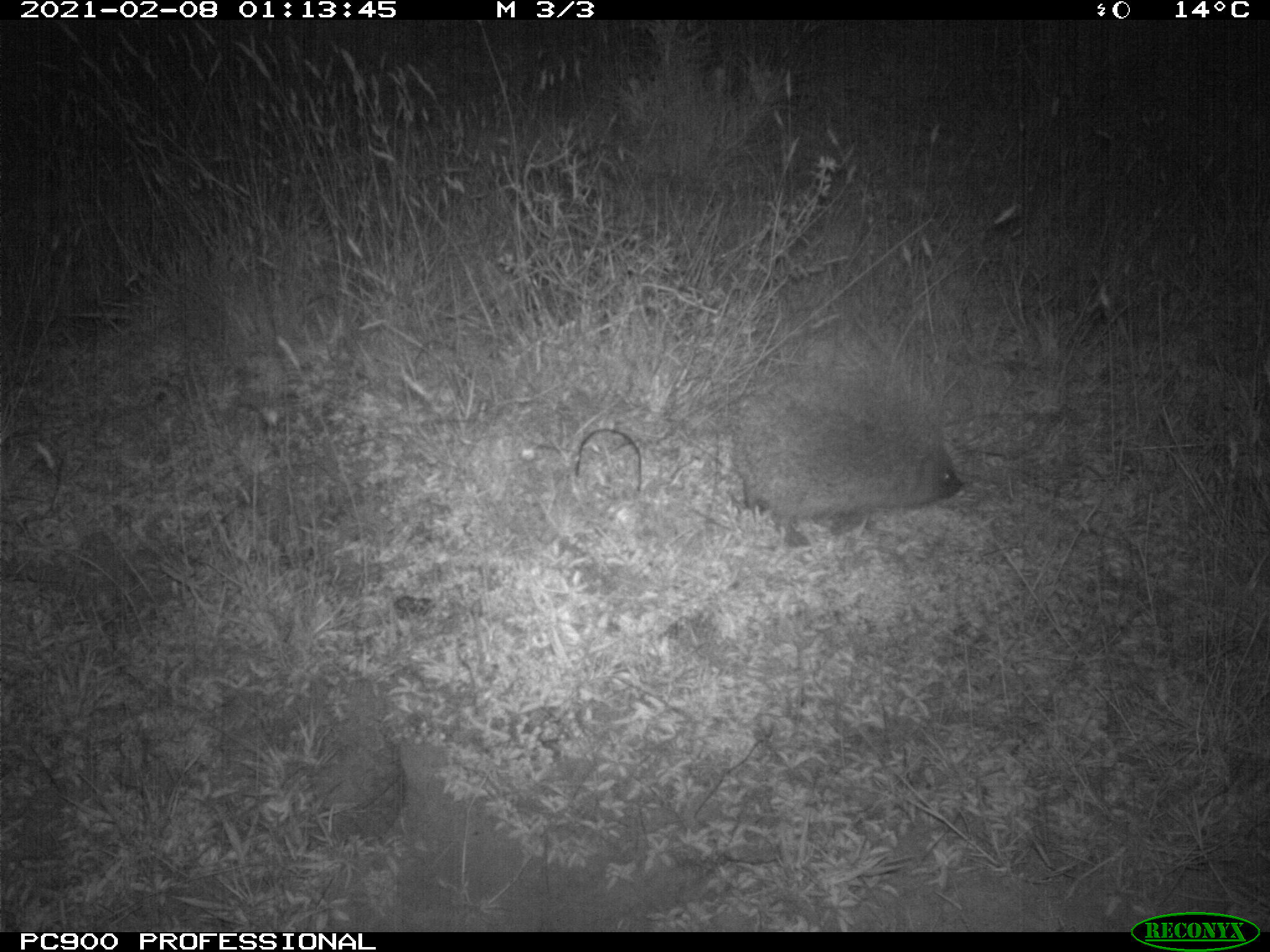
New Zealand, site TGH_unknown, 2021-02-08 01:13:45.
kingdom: Animalia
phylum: Chordata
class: Mammalia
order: Eulipotyphla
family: Erinaceidae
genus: Erinaceus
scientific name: Erinaceus europaeus europaeus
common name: european hedgehog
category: hedgehog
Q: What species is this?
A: Hedgehog (european hedgehog) (Erinaceus europaeus europaeus).